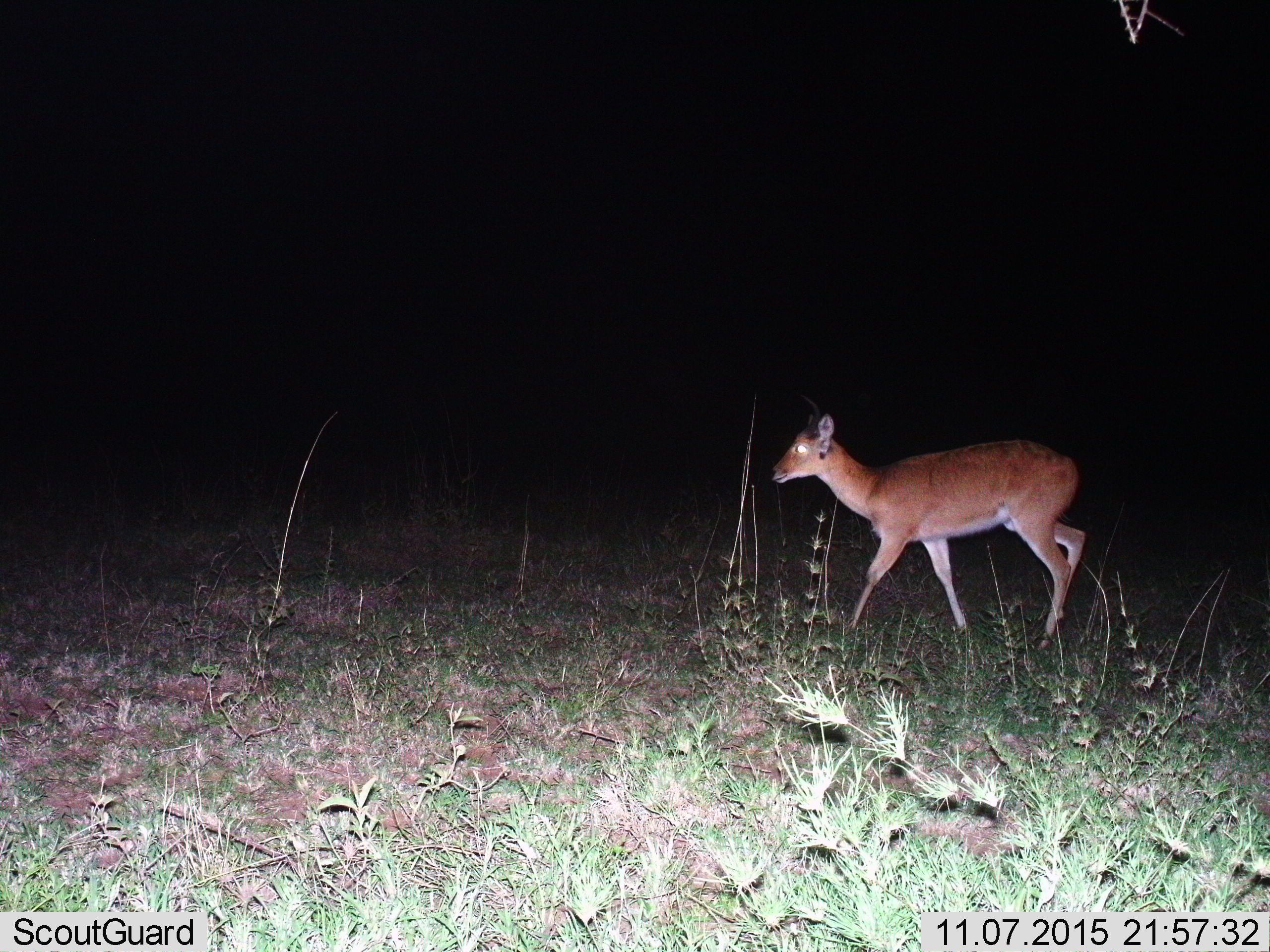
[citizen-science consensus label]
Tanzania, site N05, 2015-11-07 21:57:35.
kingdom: Animalia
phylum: Chordata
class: Mammalia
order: Artiodactyla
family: Bovidae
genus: Redunca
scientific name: Redunca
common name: reedbuck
Reedbuck (Redunca), count 1. Behavior (volunteer vote fractions): standing 0%, resting 0%, moving 100%, interacting 0%. Young present (vote fraction): 0%. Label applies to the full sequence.